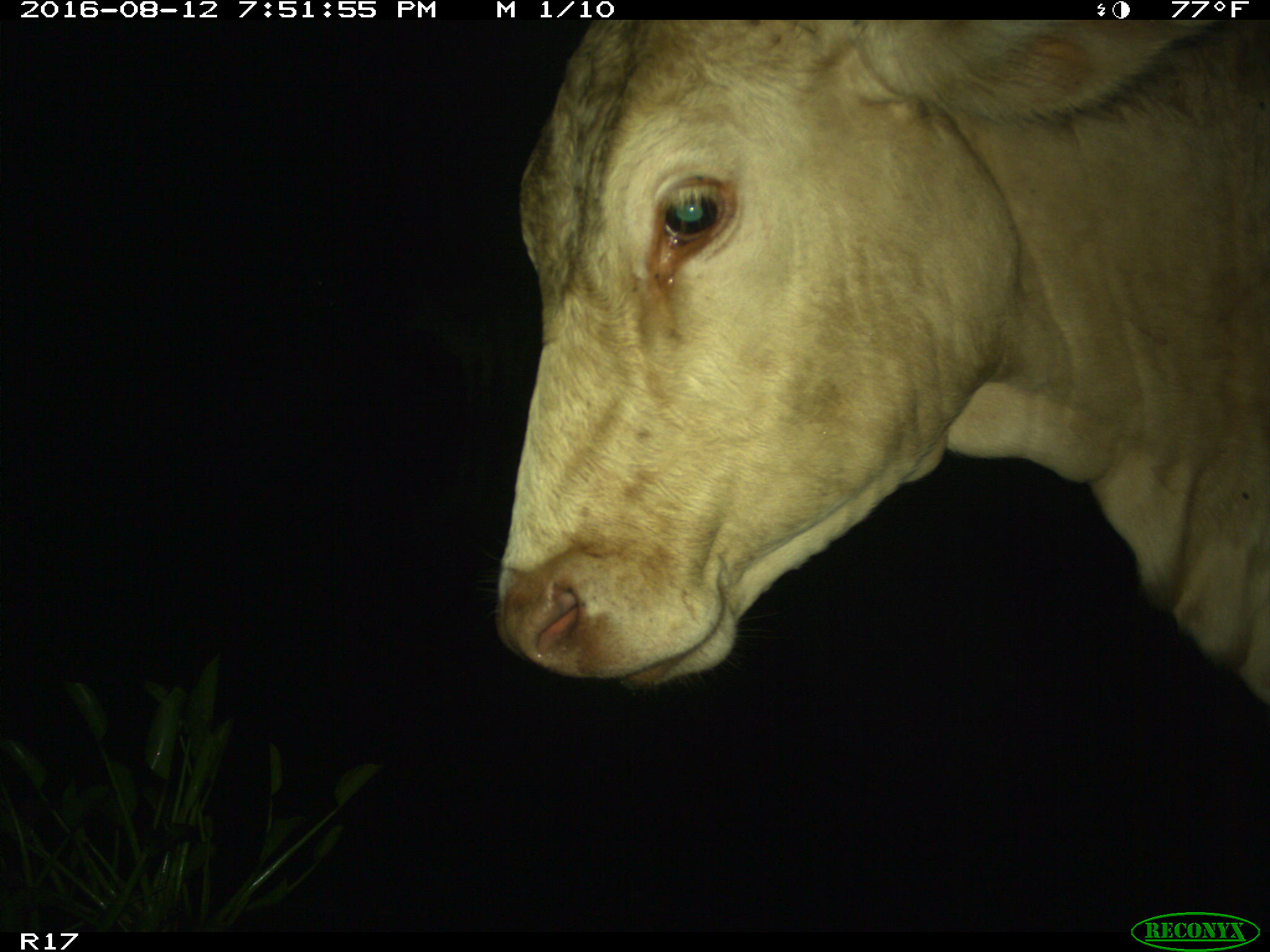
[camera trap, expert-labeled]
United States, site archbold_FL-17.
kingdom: Animalia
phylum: Chordata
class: Mammalia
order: Artiodactyla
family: Bovidae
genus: Bos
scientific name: Bos taurus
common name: domestic cow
Bos taurus (domestic cow).